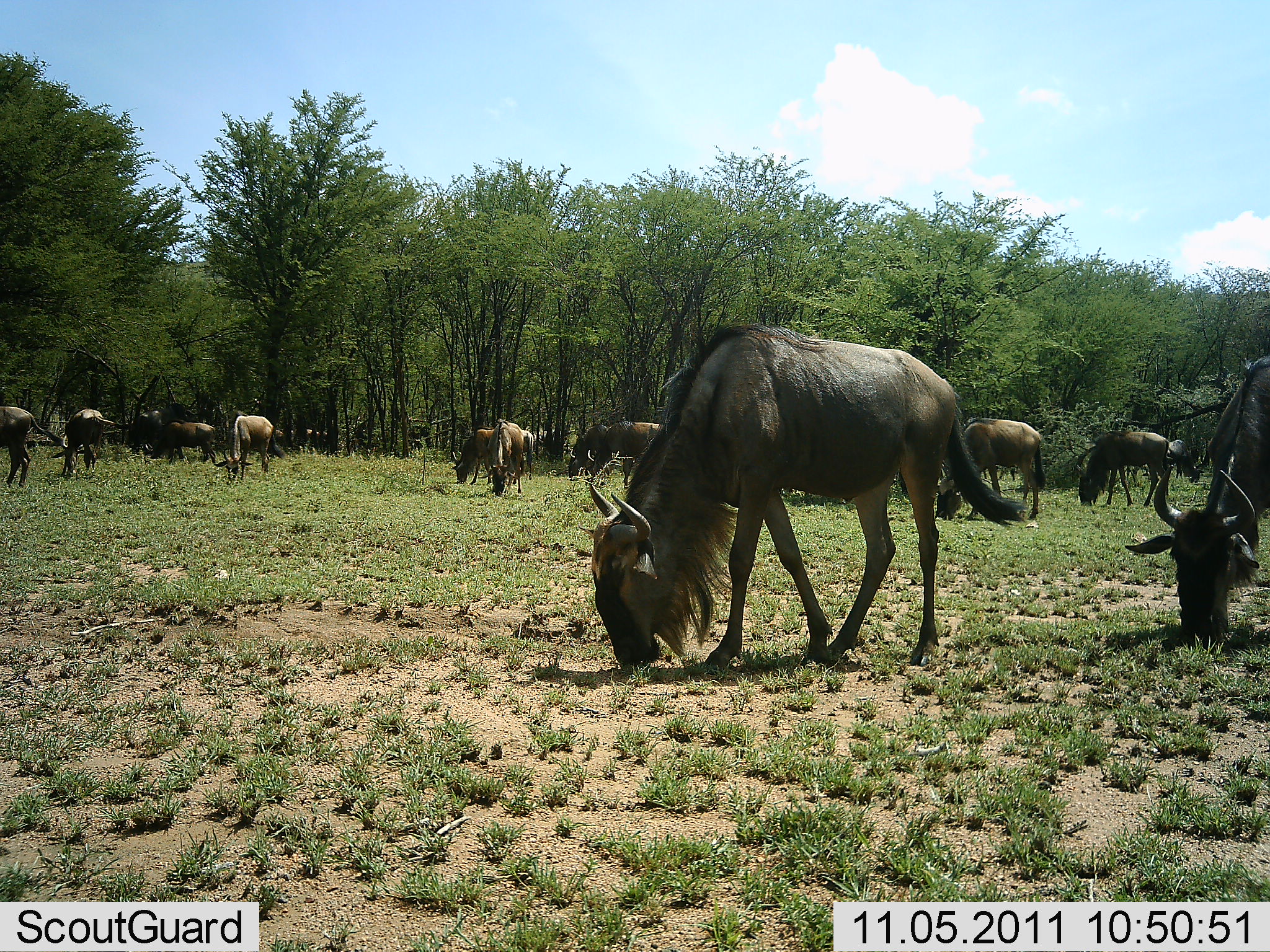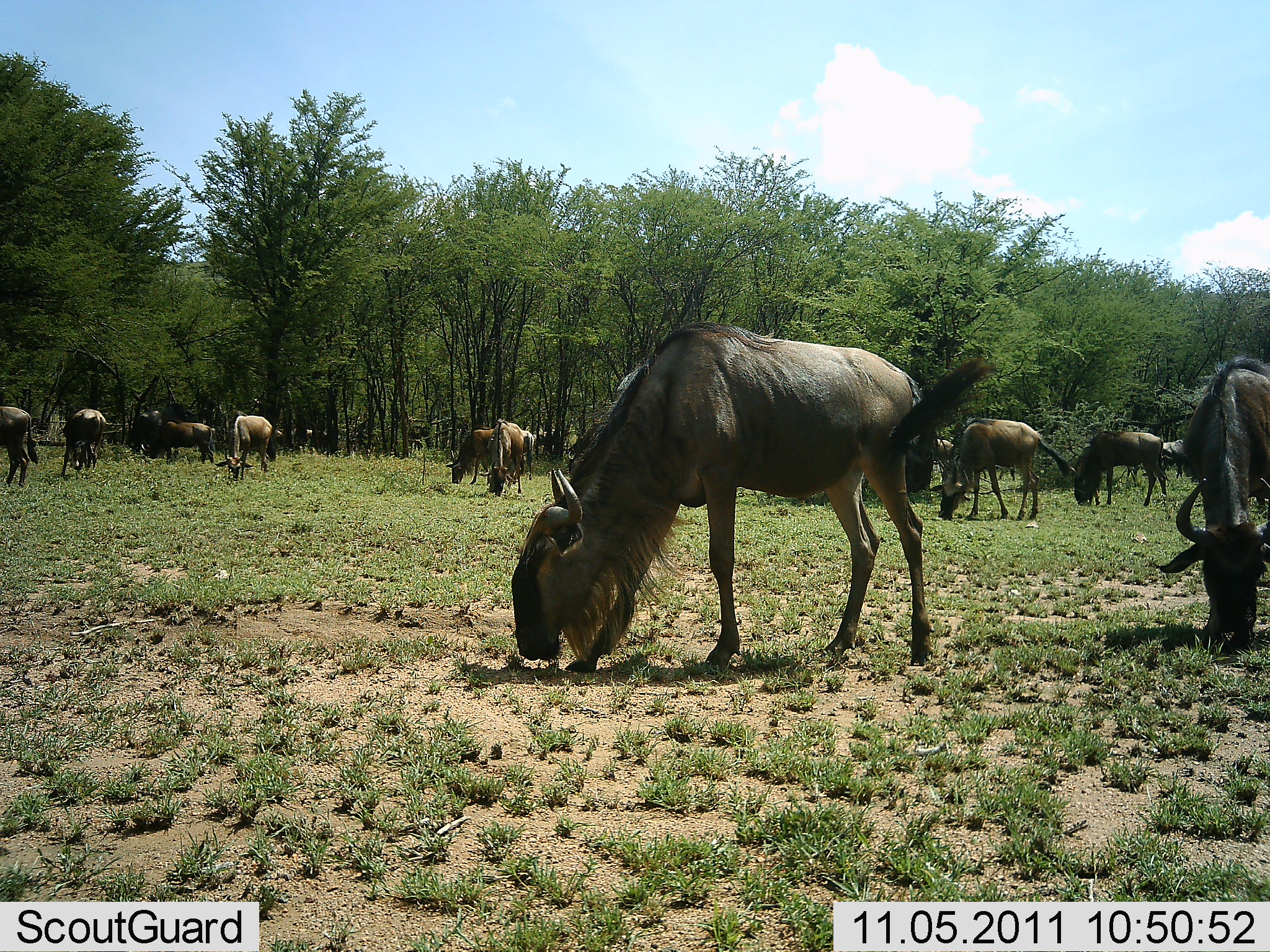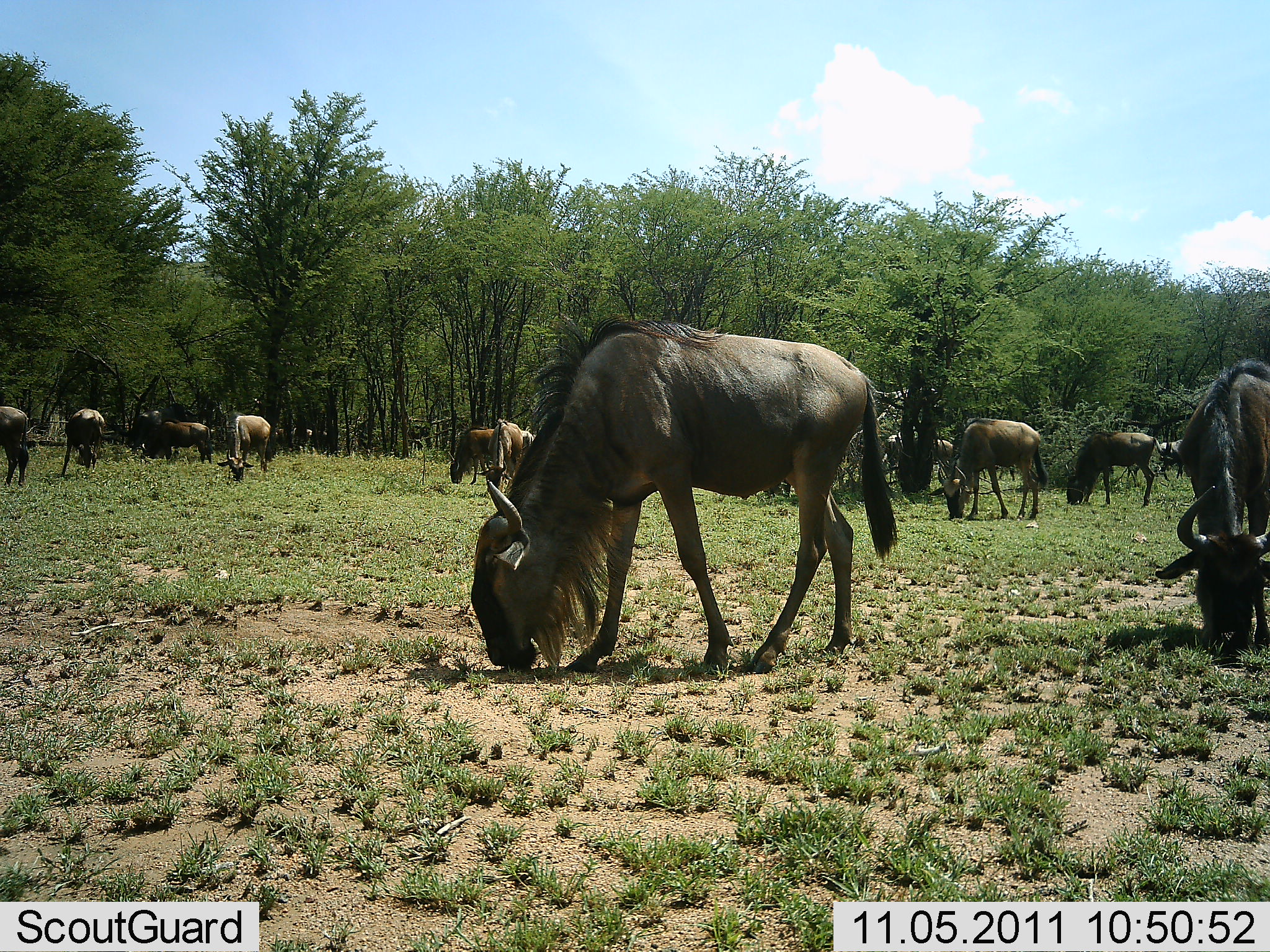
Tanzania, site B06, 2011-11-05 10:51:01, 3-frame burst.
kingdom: Animalia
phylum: Chordata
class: Mammalia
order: Artiodactyla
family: Bovidae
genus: Connochaetes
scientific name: Connochaetes taurinus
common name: blue wildebeest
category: wildebeest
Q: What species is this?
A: Wildebeest (blue wildebeest) (Connochaetes taurinus).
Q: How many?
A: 11-50.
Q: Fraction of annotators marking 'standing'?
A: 35%.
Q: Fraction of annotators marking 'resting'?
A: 5%.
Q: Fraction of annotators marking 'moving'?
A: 20%.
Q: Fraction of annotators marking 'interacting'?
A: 5%.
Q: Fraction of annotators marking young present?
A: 0%.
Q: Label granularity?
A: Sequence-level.